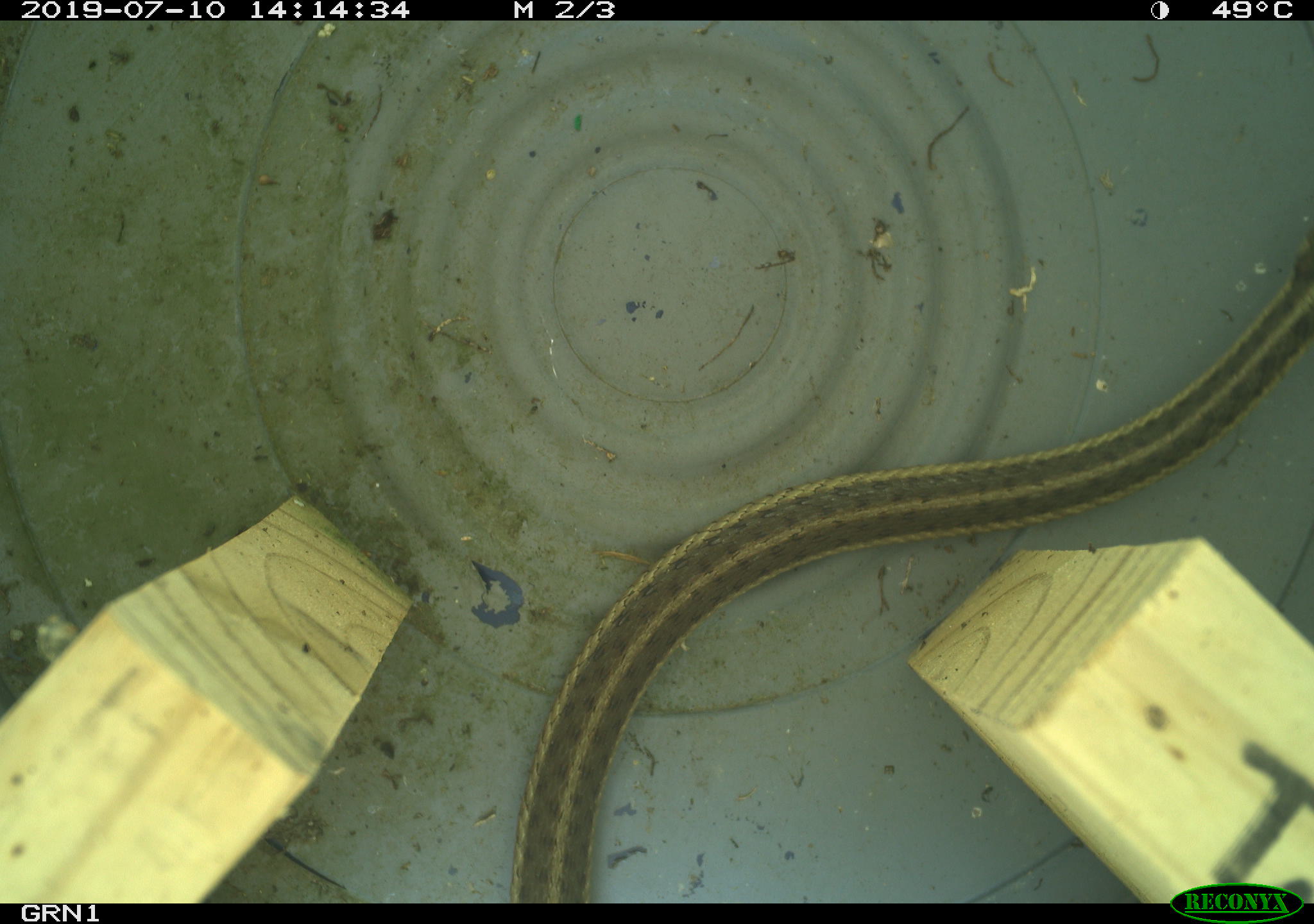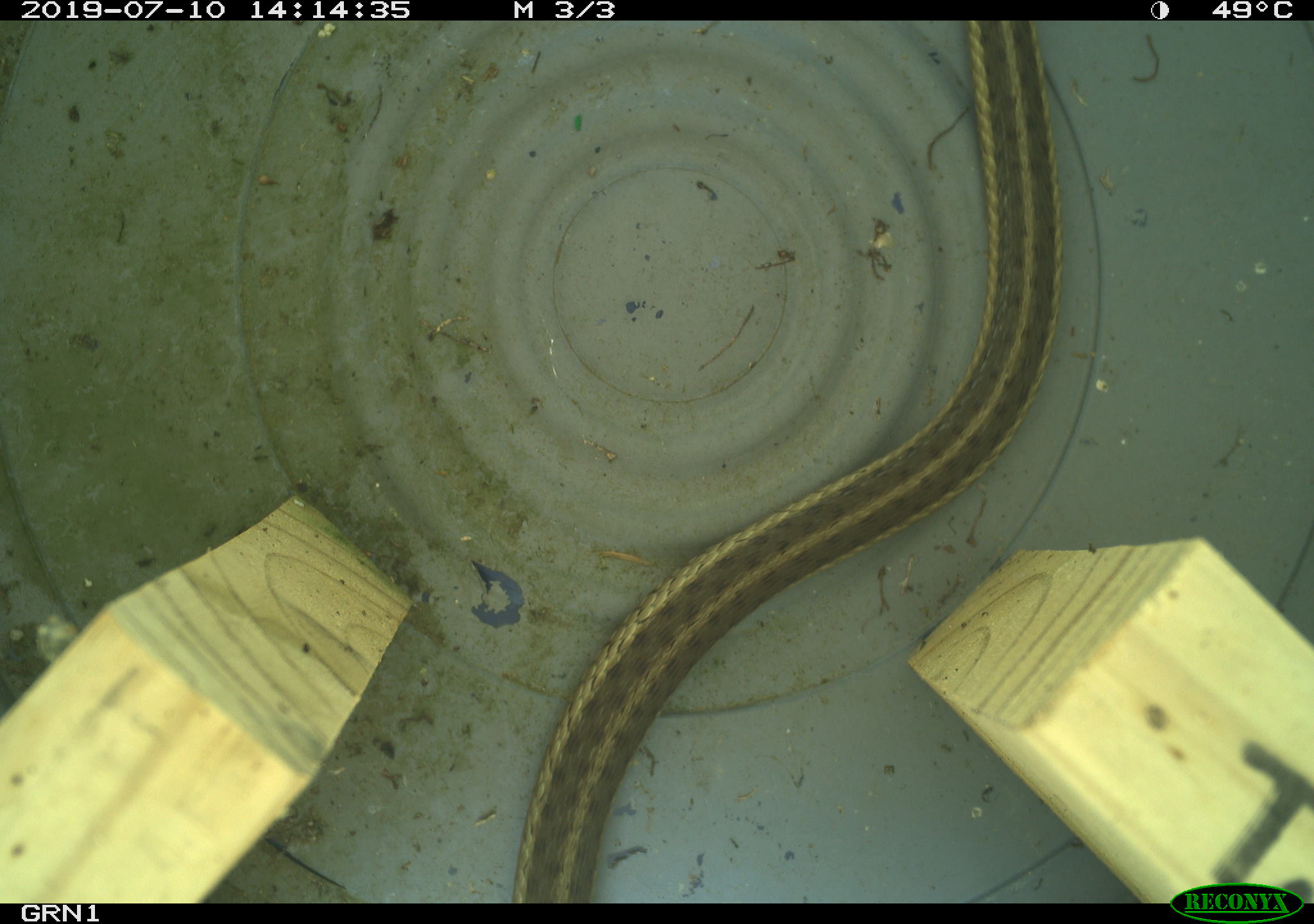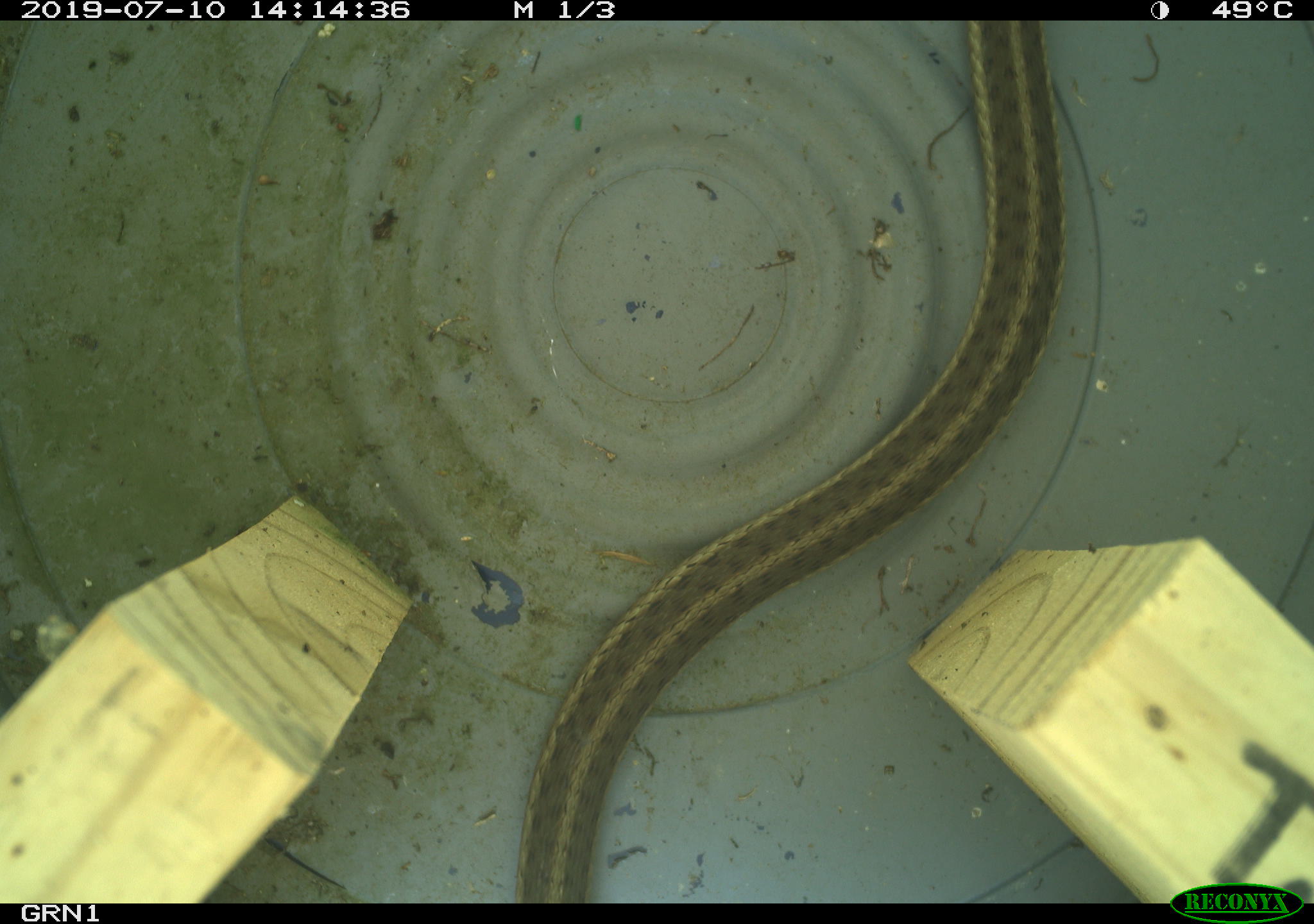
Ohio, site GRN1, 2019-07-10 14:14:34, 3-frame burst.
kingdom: Animalia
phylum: Chordata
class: Reptilia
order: Squamata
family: Colubridae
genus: Thamnophis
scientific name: Thamnophis sirtalis sirtalis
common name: eastern gartersnake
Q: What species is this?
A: Eastern gartersnake (Thamnophis sirtalis sirtalis).